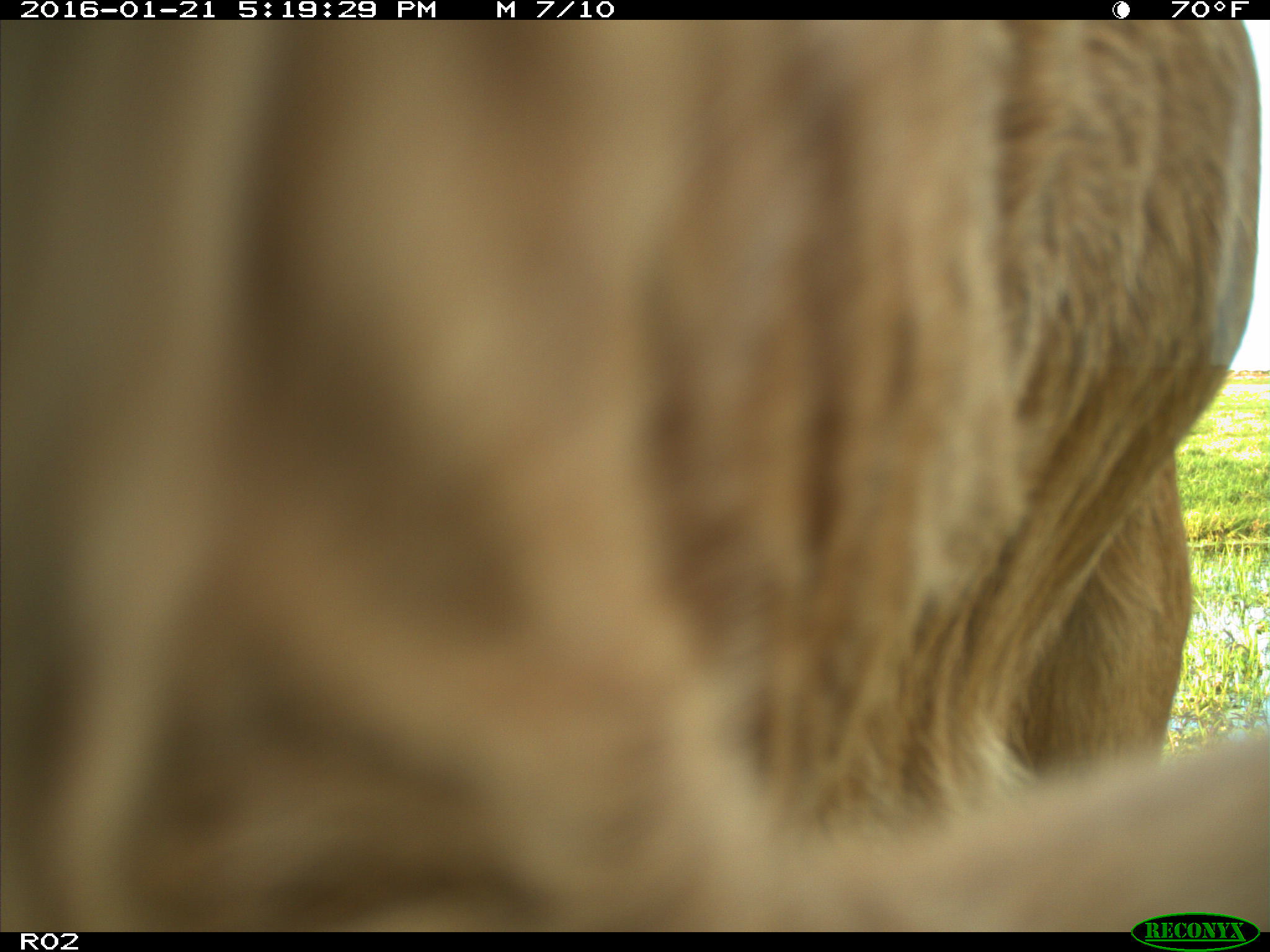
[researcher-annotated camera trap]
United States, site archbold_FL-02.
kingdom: Animalia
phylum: Chordata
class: Mammalia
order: Artiodactyla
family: Bovidae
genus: Bos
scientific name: Bos taurus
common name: domestic cow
Bos taurus (domestic cow).